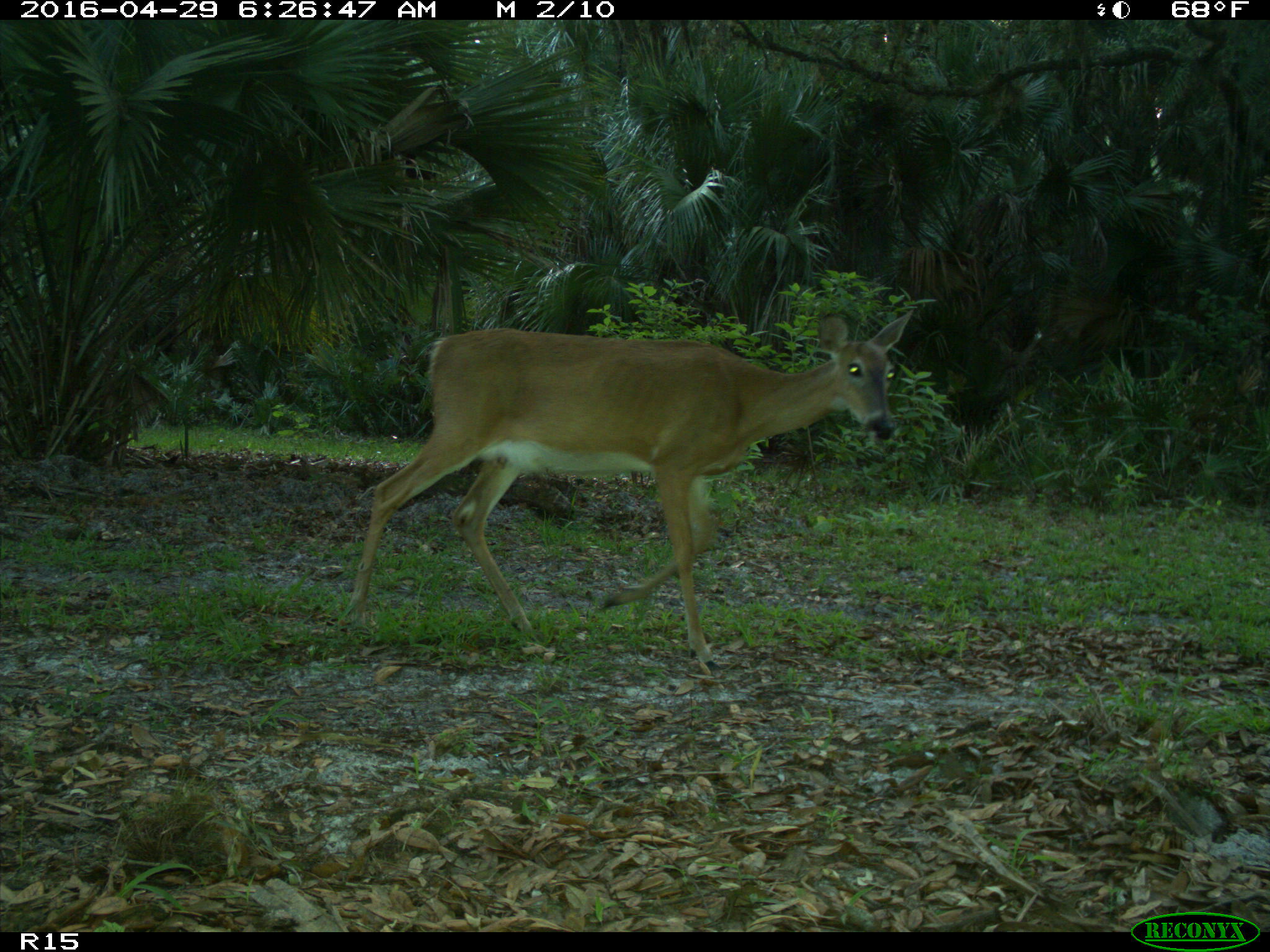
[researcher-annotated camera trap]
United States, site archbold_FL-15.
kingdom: Animalia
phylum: Chordata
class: Mammalia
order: Artiodactyla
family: Cervidae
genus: Odocoileus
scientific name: Odocoileus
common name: deer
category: unidentified deer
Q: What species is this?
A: Unidentified deer (deer) (Odocoileus).